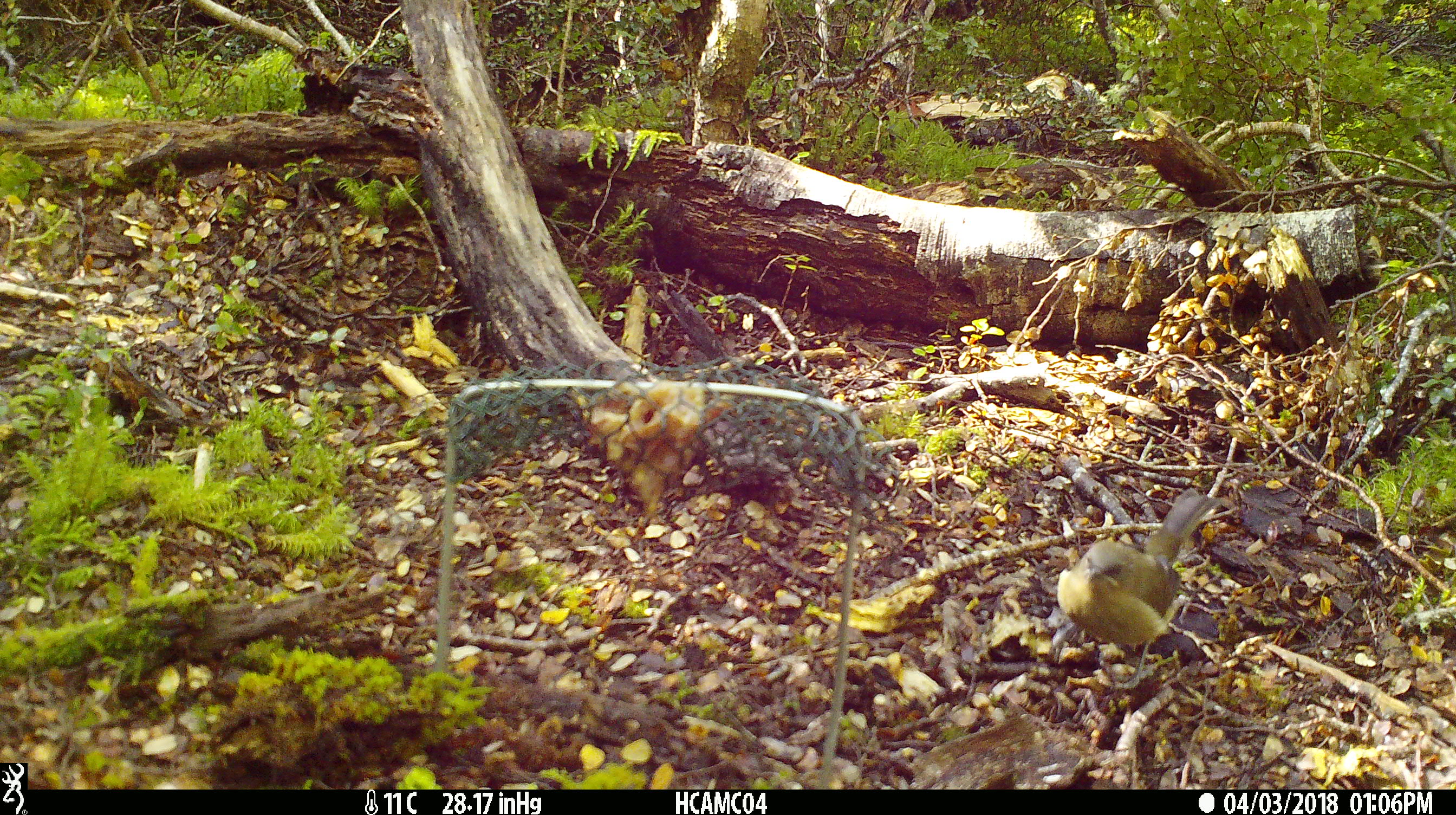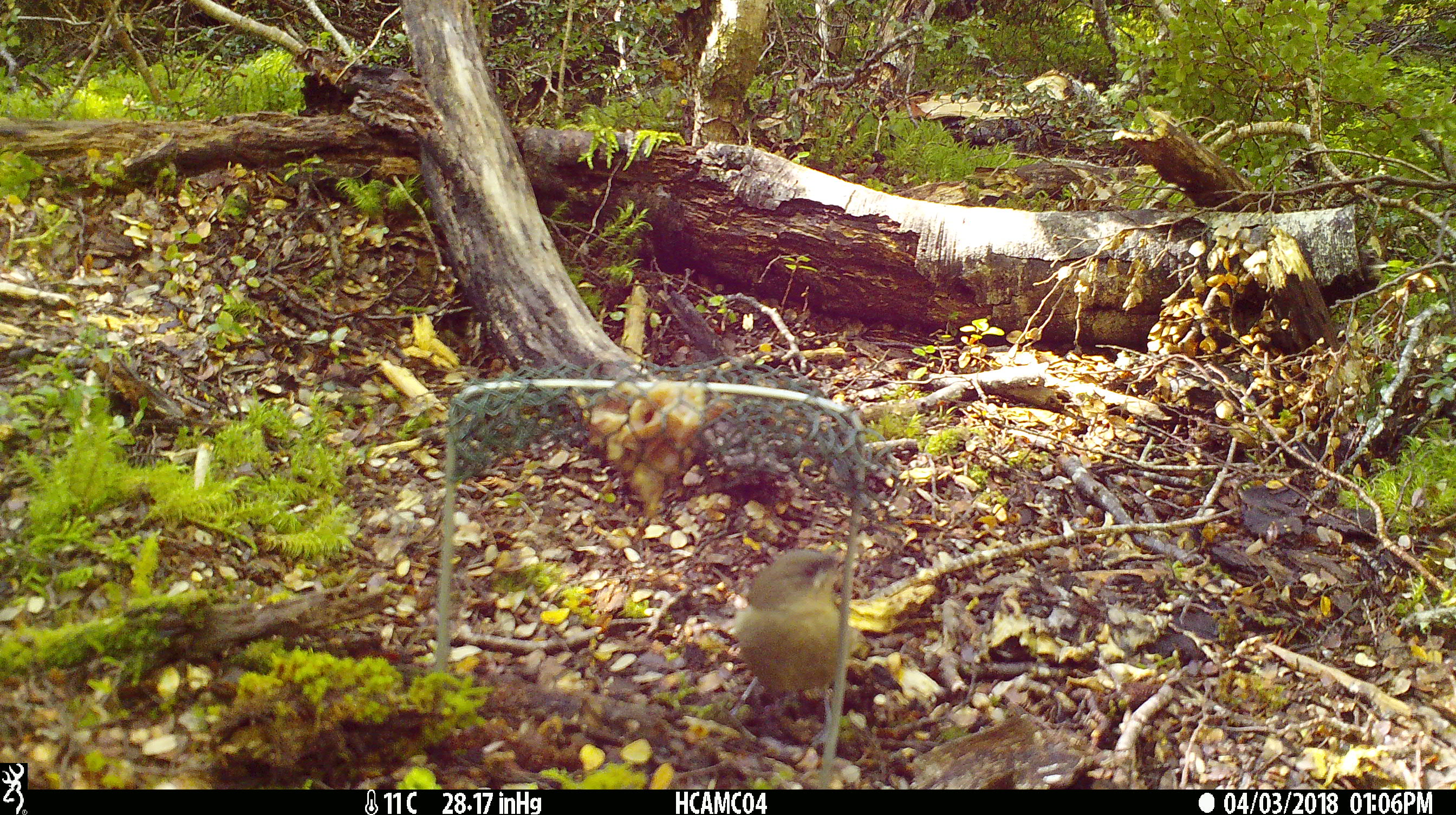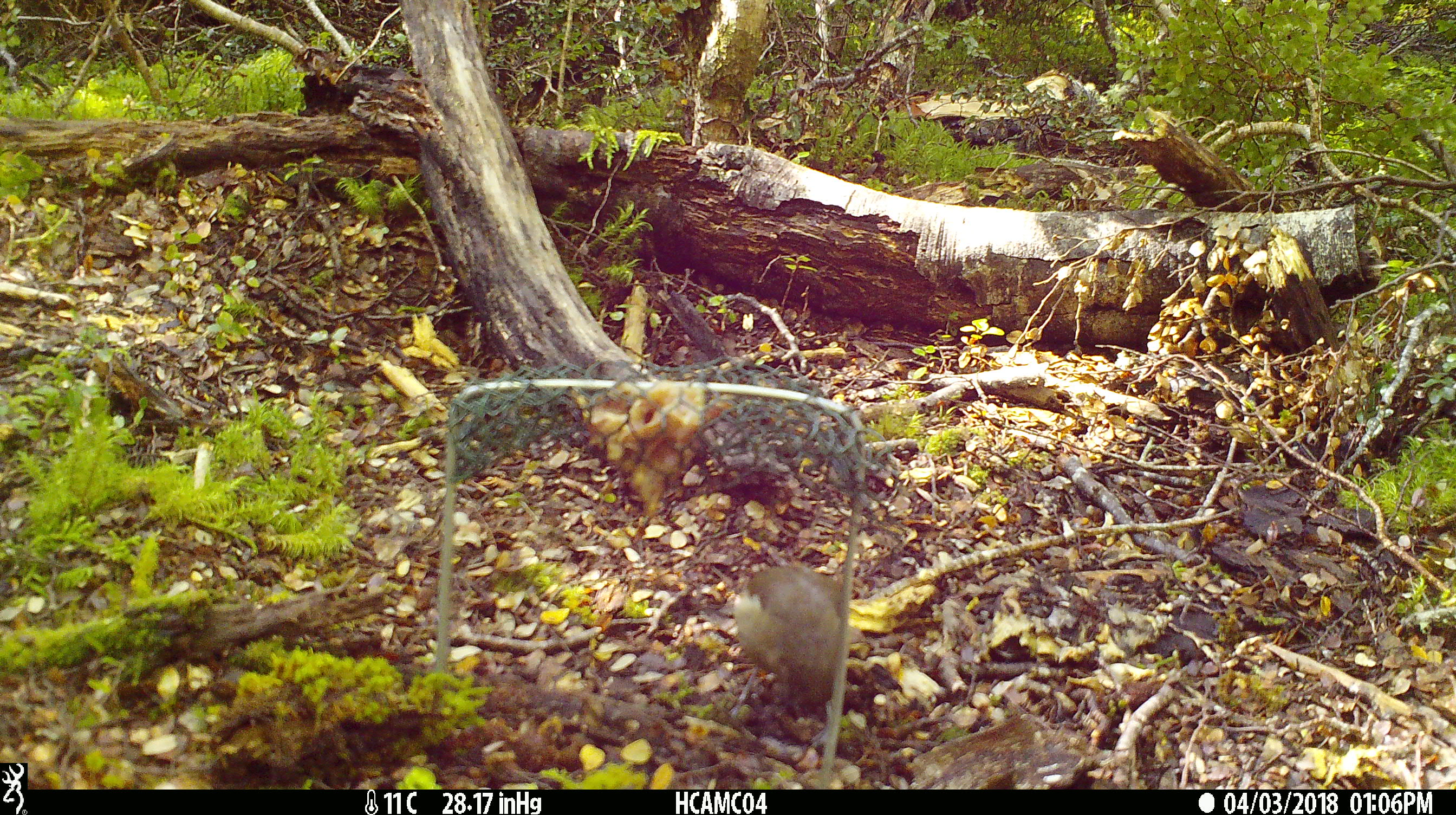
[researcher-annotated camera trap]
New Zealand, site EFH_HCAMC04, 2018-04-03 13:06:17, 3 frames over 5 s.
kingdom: Animalia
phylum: Chordata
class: Aves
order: Passeriformes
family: Meliphagidae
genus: Anthornis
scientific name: Anthornis melanura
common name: new zealand bellbird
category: bellbird